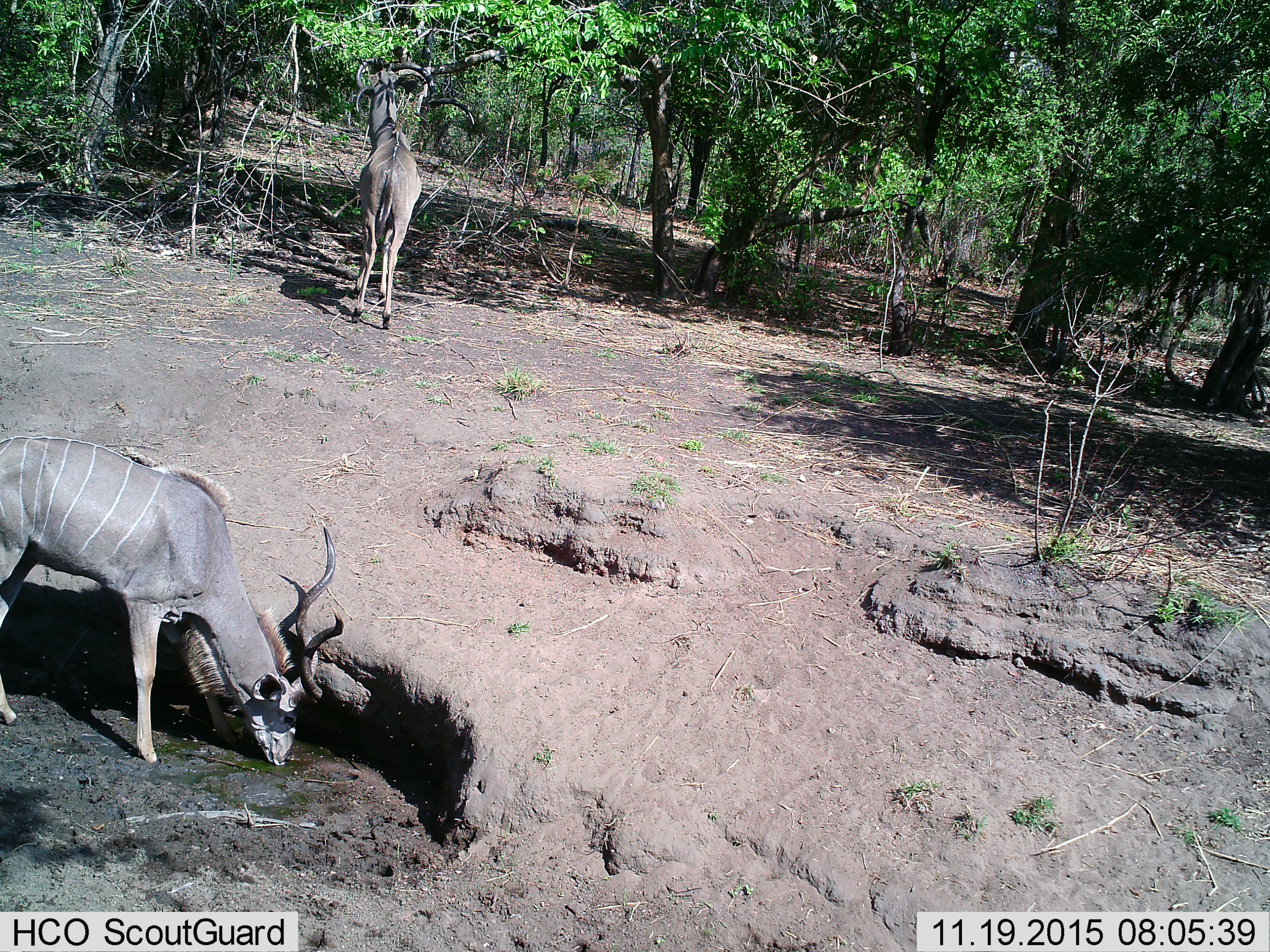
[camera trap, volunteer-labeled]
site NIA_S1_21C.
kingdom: Animalia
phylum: Chordata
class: Mammalia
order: Artiodactyla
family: Bovidae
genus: Tragelaphus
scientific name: Tragelaphus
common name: kudu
Kudu (Tragelaphus), count 2. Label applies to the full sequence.